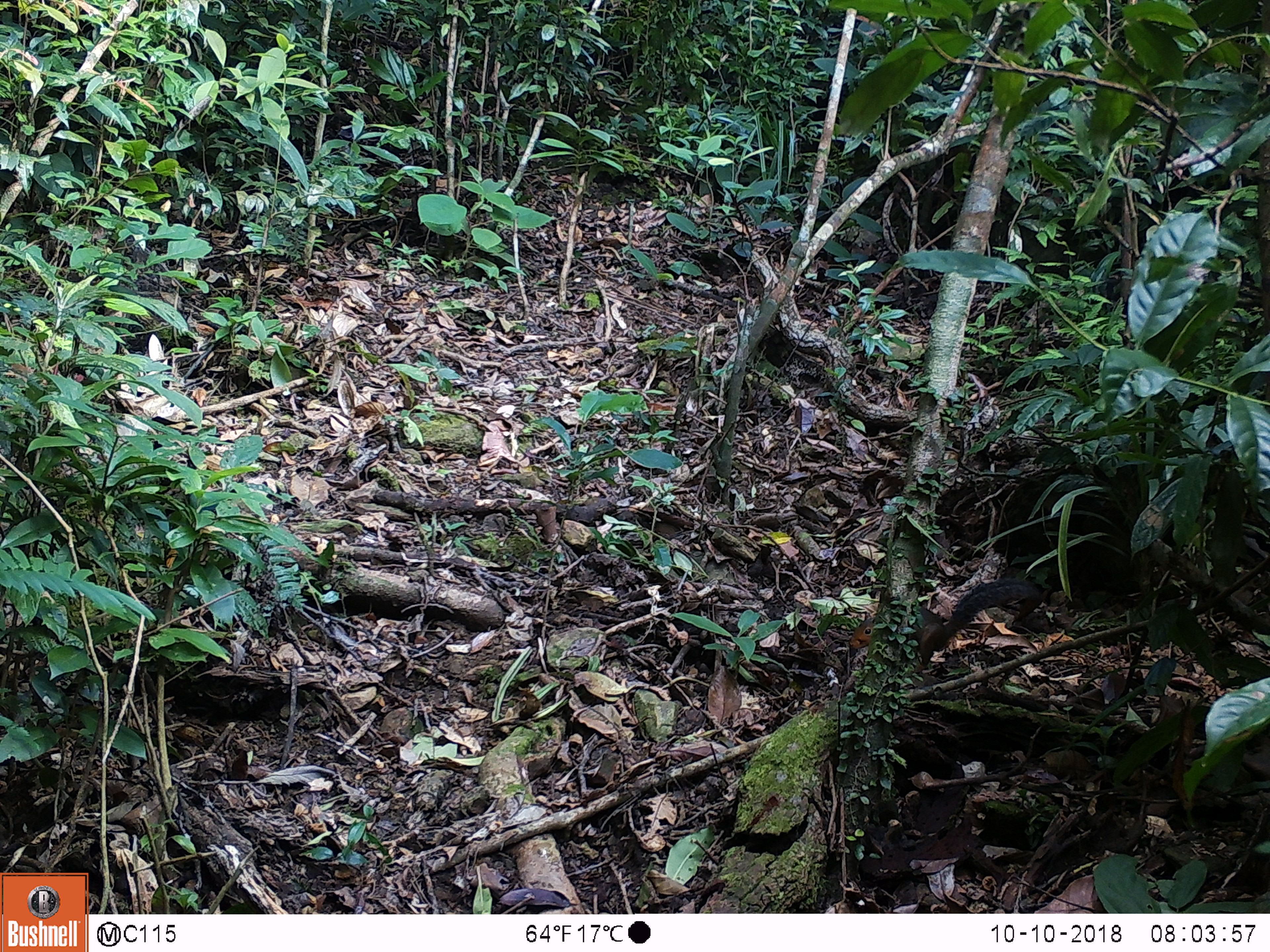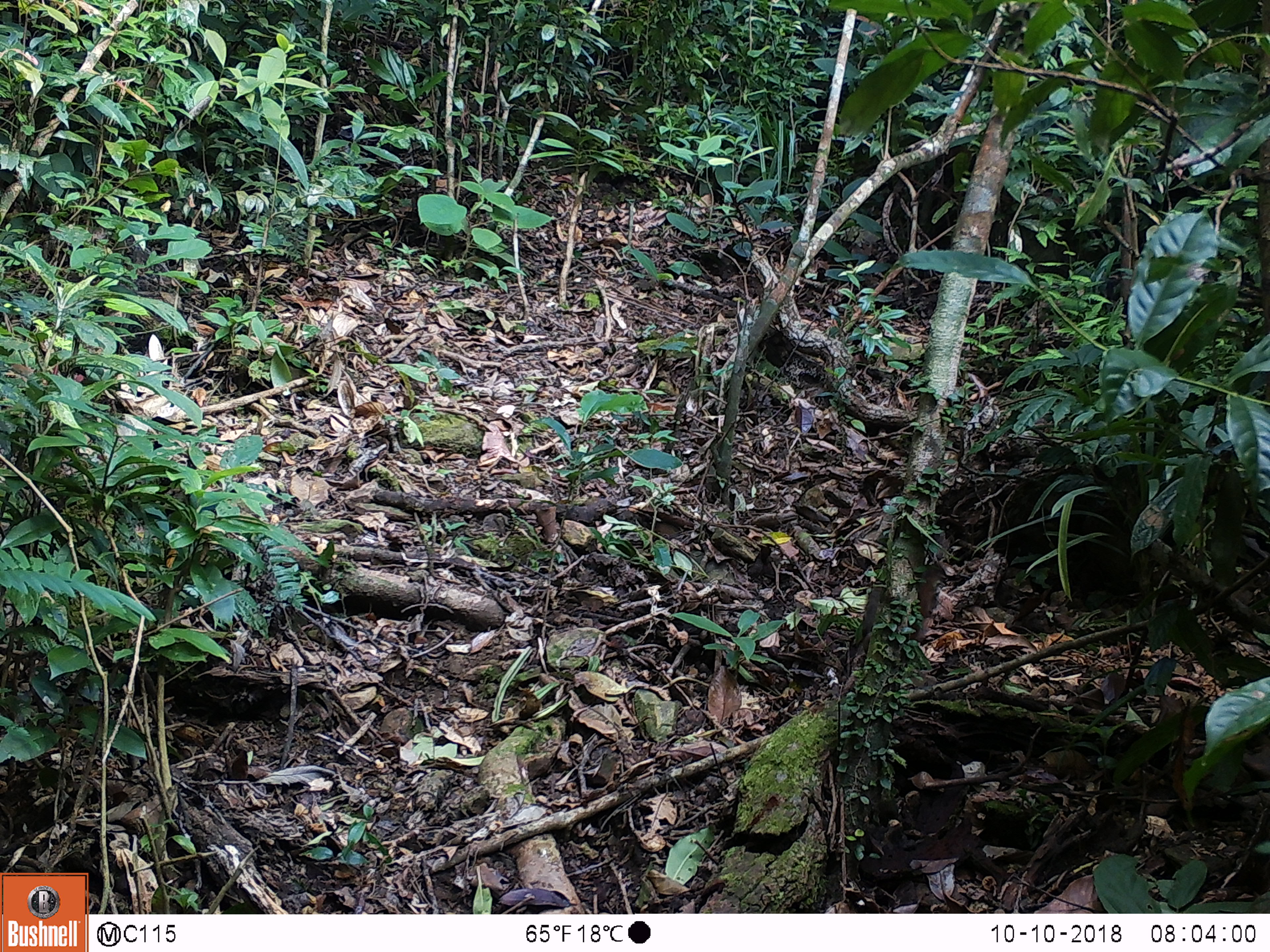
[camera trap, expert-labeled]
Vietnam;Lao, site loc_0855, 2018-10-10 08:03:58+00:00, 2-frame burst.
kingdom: Animalia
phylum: Chordata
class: Mammalia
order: Rodentia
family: Sciuridae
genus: Dremomys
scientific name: Dremomys rufigenis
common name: red-cheeked squirrel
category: red cheeked squirrel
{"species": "red cheeked squirrel (red-cheeked squirrel) (Dremomys rufigenis)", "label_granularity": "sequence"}